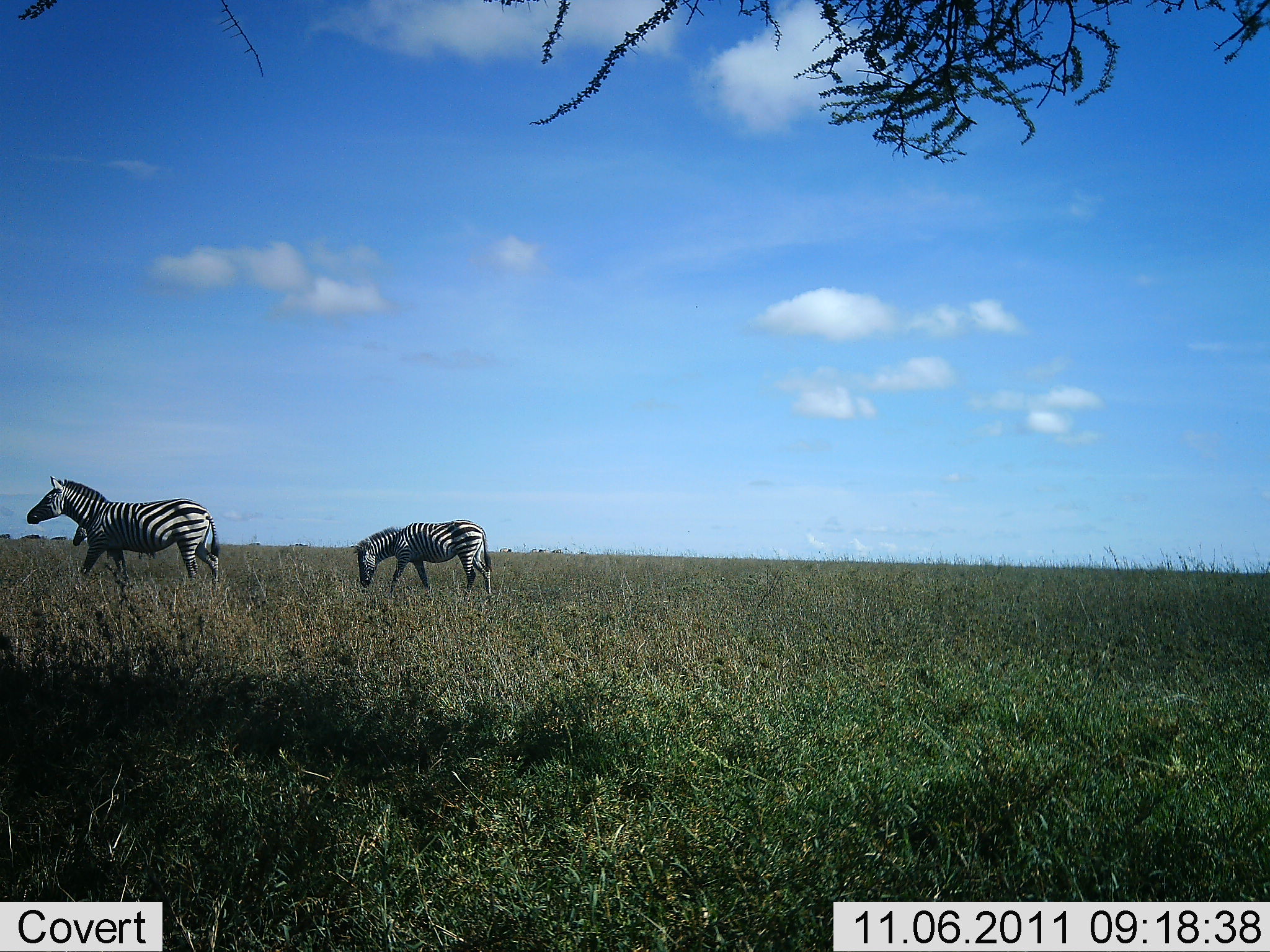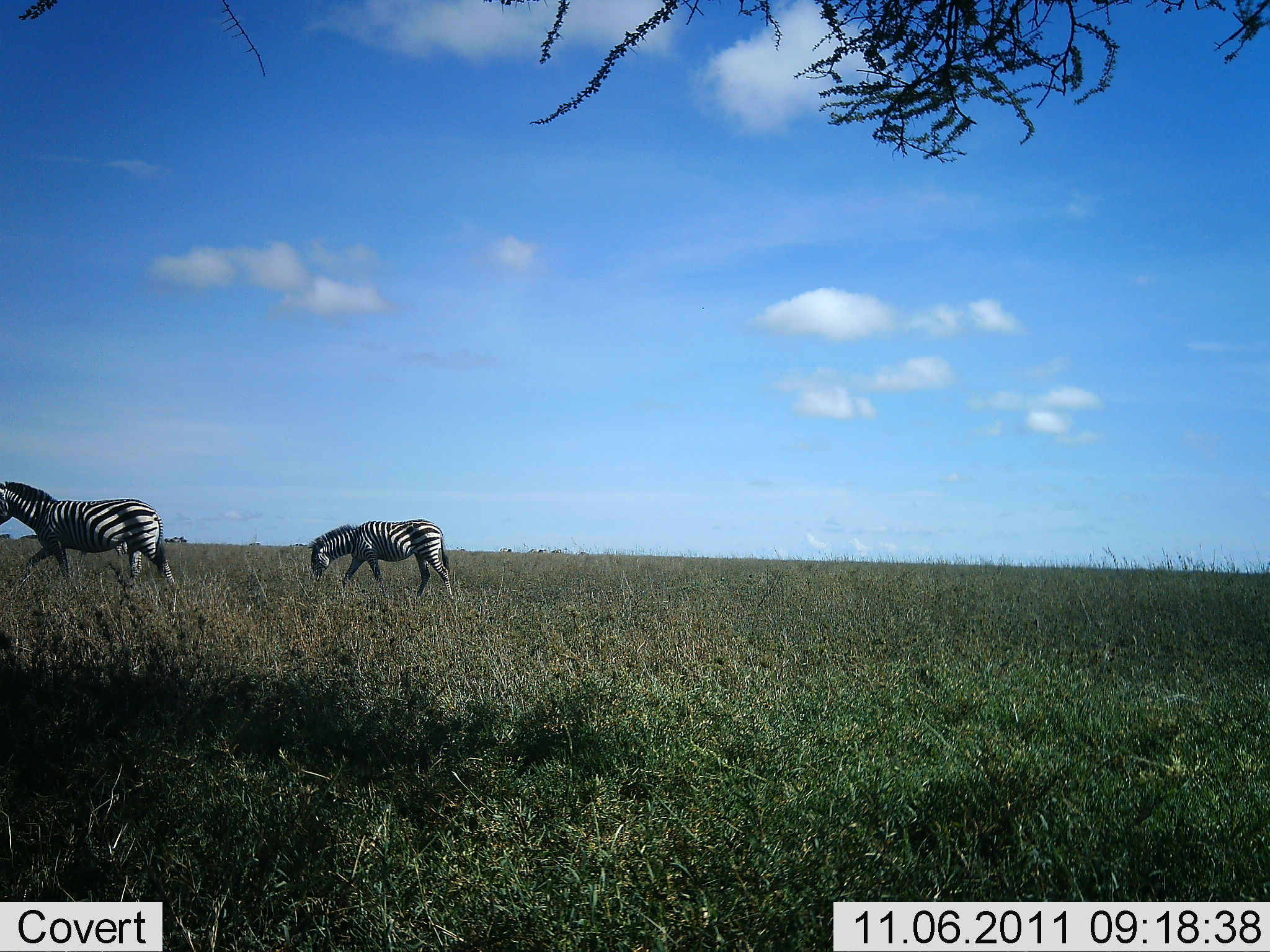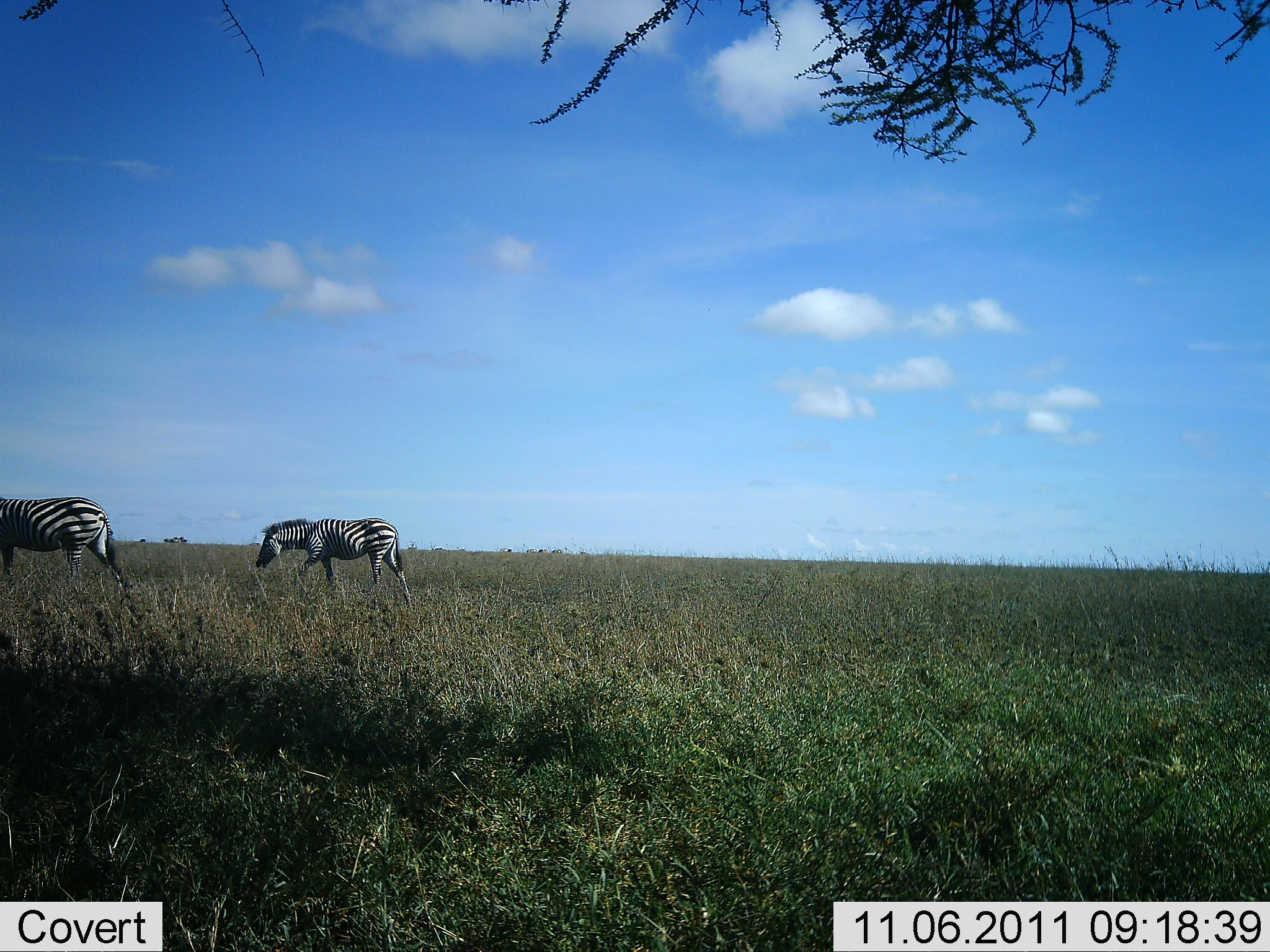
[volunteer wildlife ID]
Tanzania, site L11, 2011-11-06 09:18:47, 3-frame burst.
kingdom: Animalia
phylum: Chordata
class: Mammalia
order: Perissodactyla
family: Equidae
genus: Equus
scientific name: Equus quagga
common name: plains zebra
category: zebra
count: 2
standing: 0%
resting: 0%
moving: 100%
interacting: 0%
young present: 0%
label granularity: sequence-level